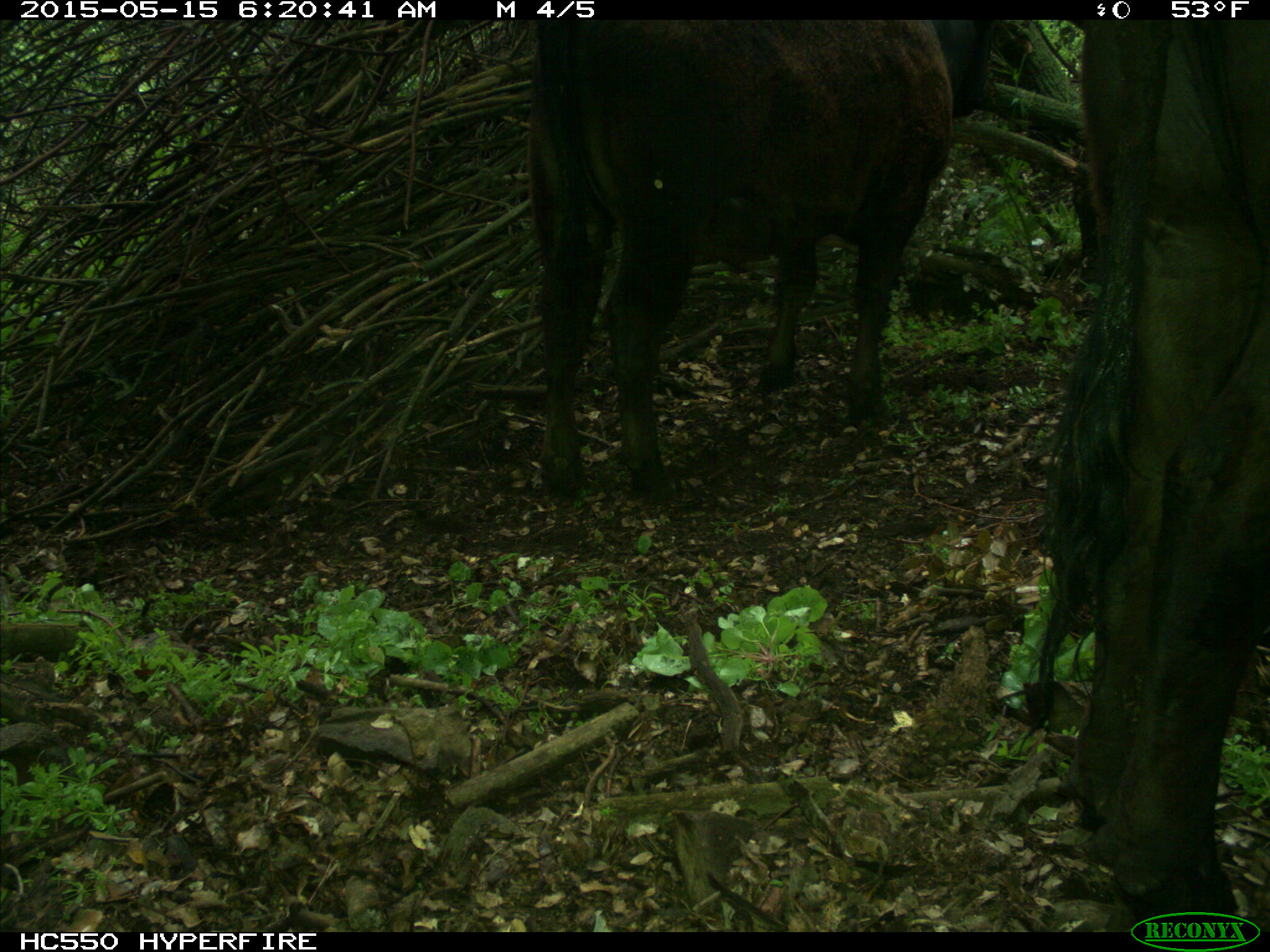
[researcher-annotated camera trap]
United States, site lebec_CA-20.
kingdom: Animalia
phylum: Chordata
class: Mammalia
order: Artiodactyla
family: Bovidae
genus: Bos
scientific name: Bos taurus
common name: domestic cow